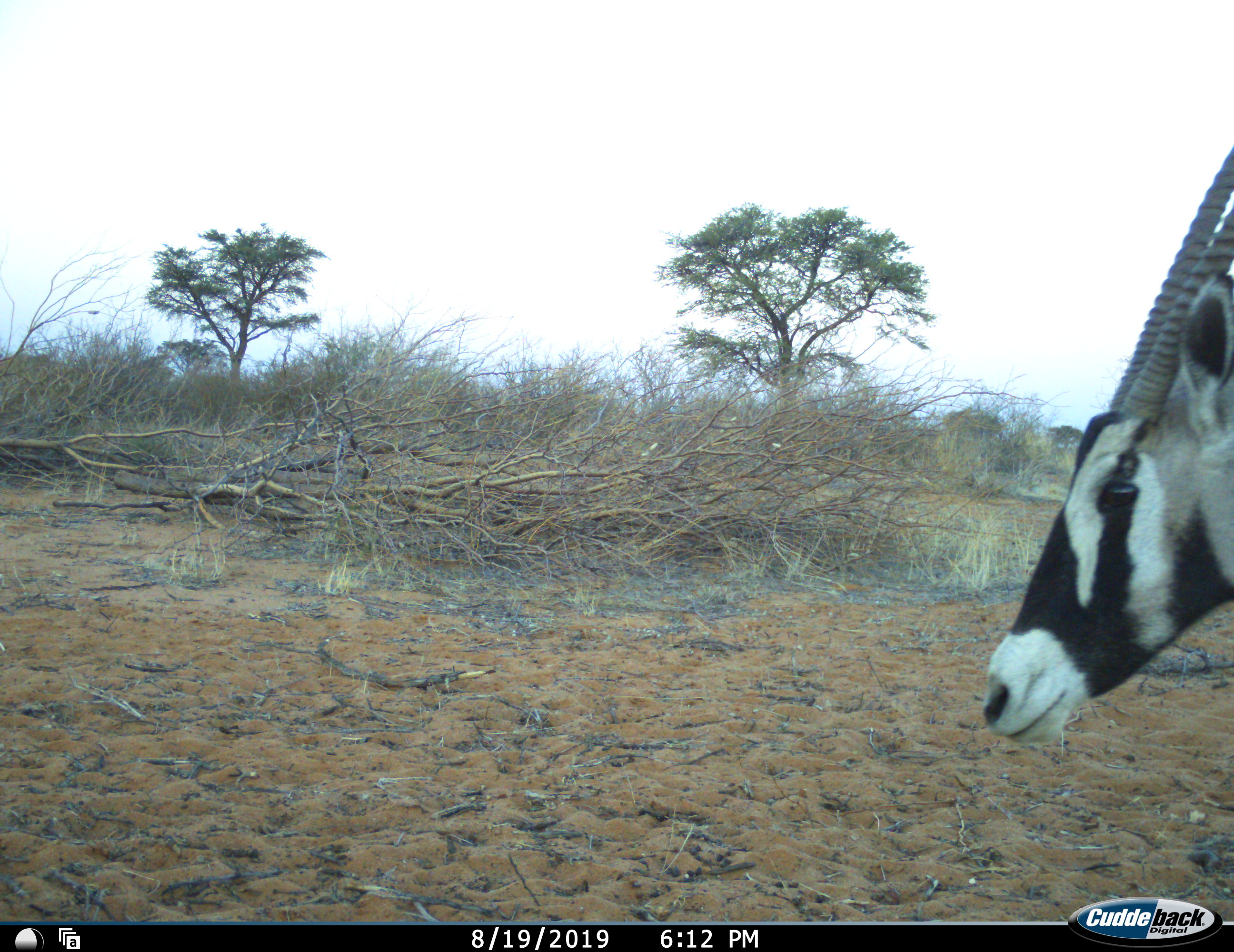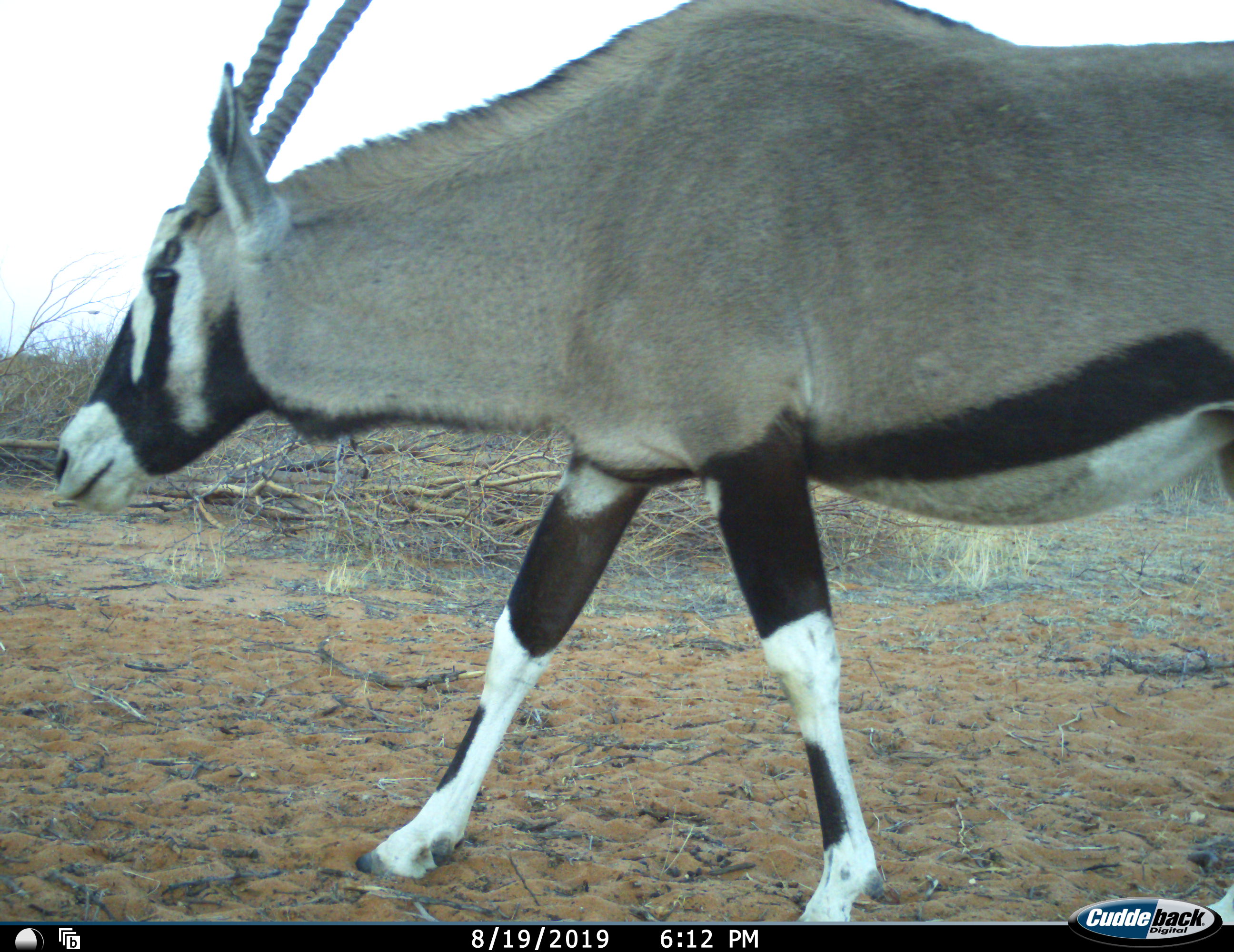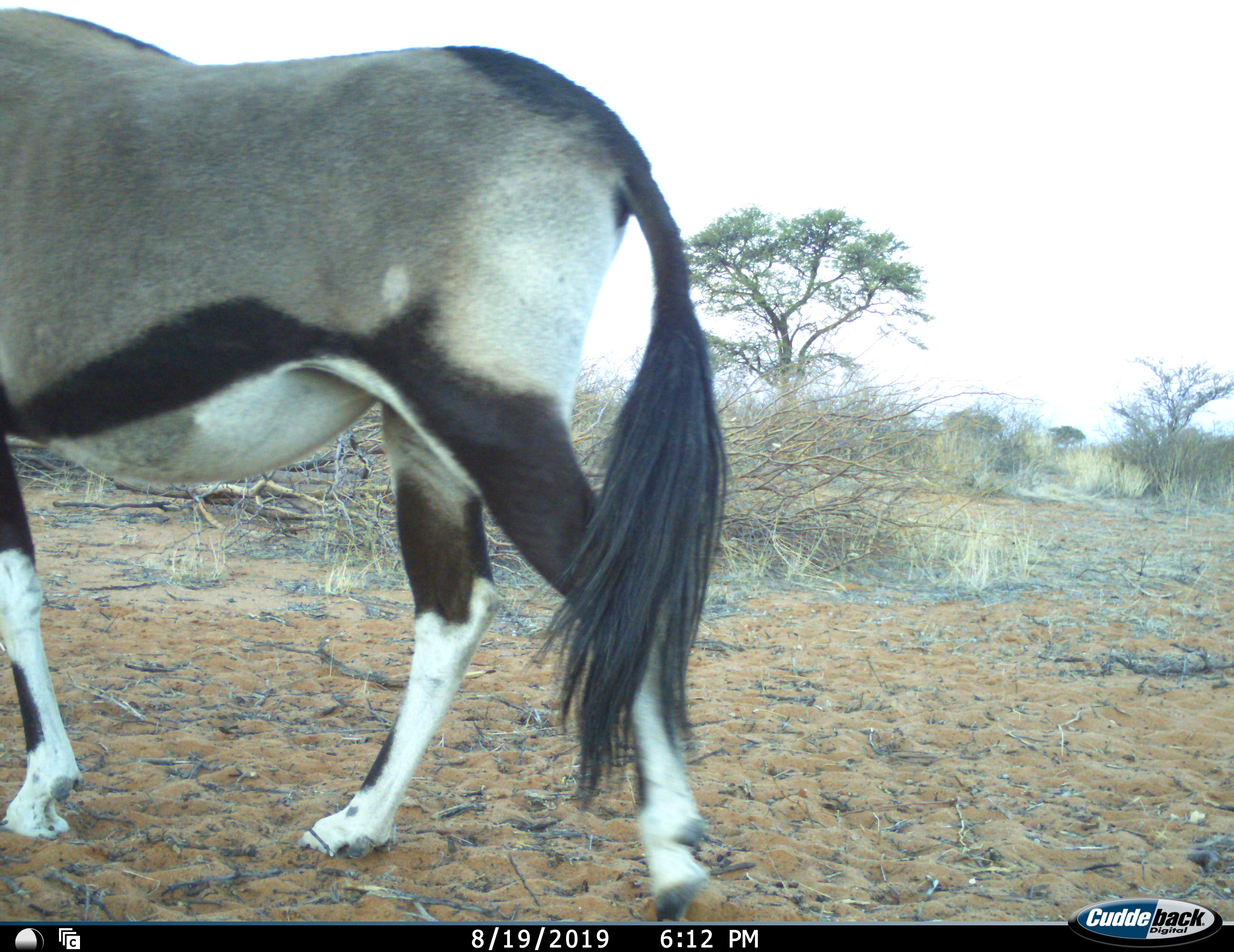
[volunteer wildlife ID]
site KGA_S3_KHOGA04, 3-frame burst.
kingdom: Animalia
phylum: Chordata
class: Mammalia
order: Artiodactyla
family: Bovidae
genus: Oryx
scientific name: Oryx gazella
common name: gemsbok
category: oryx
Oryx (gemsbok) (Oryx gazella), count 1. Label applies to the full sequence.